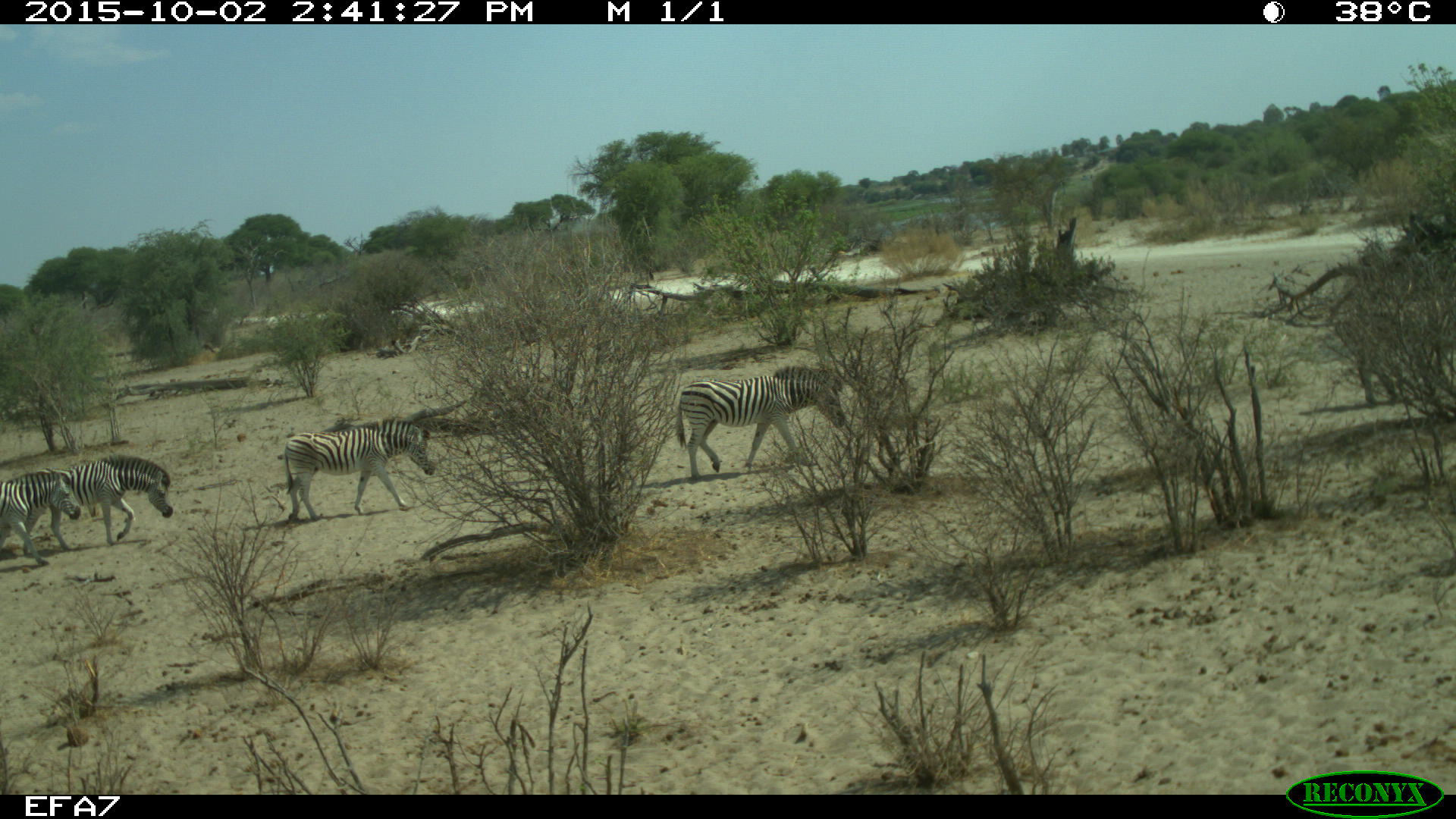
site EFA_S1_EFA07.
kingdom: Animalia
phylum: Chordata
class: Mammalia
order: Perissodactyla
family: Equidae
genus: Equus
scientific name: Equus quagga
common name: plains zebra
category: zebraplains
Zebraplains (plains zebra) (Equus quagga), count 4. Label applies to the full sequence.